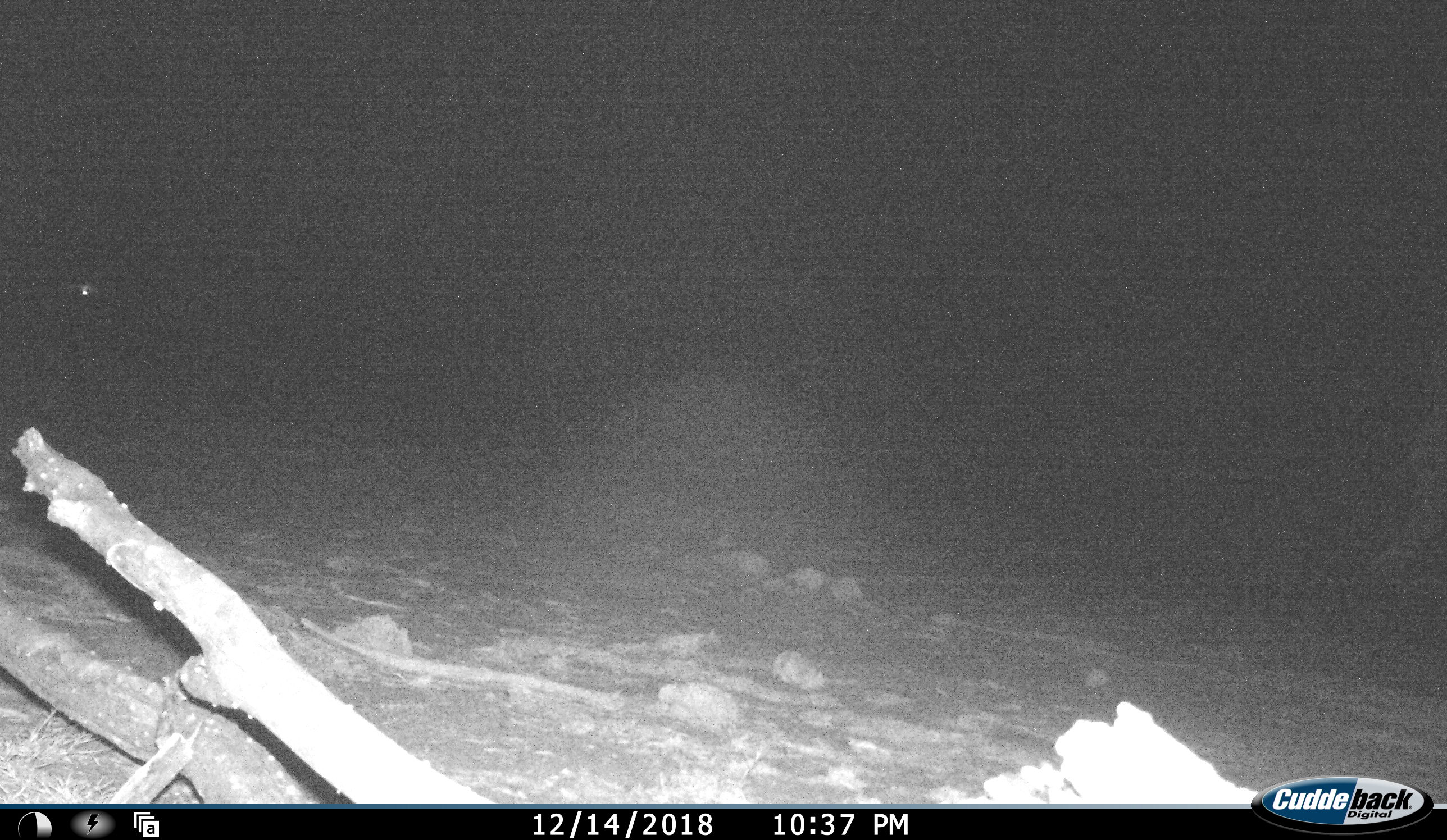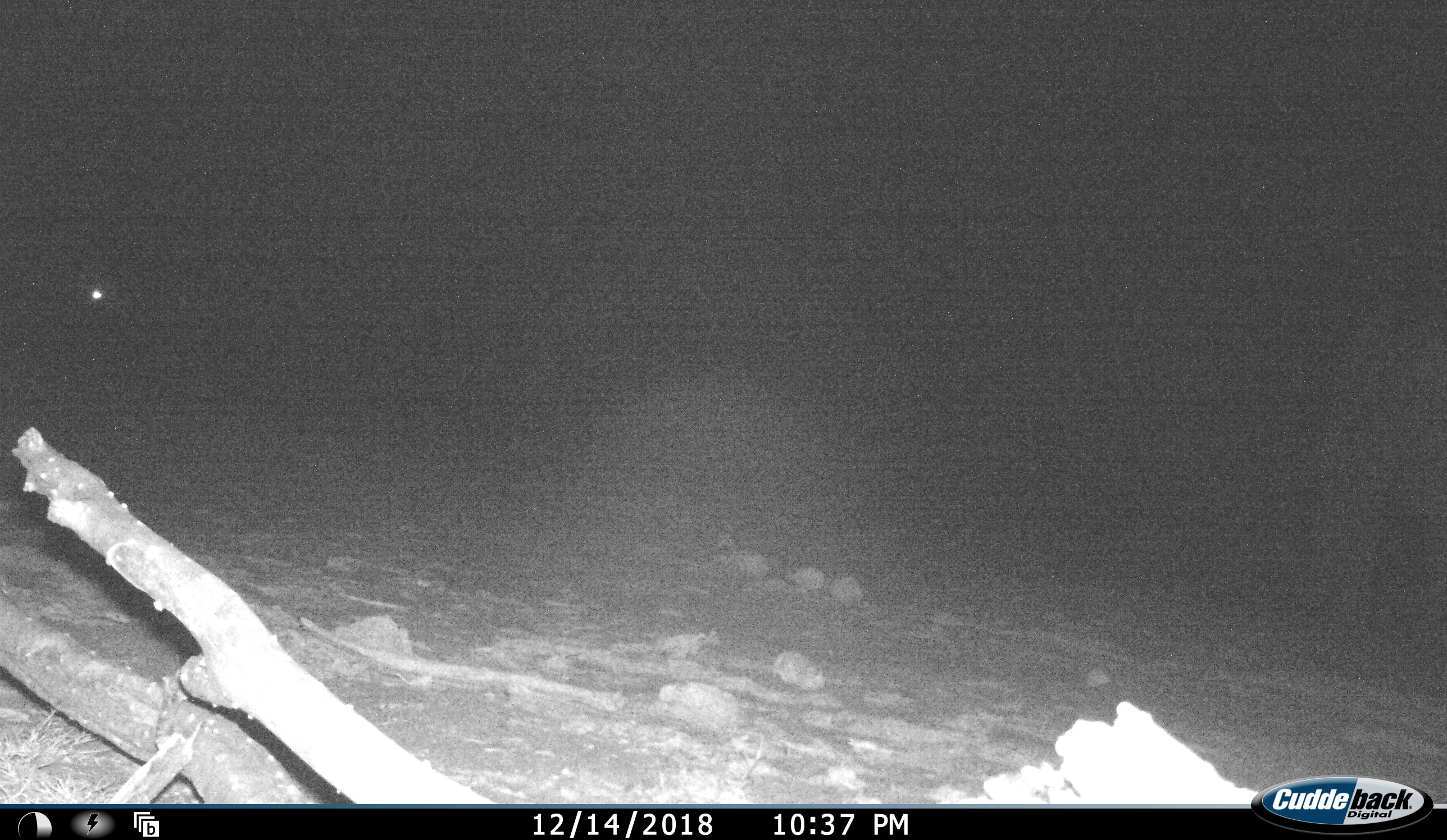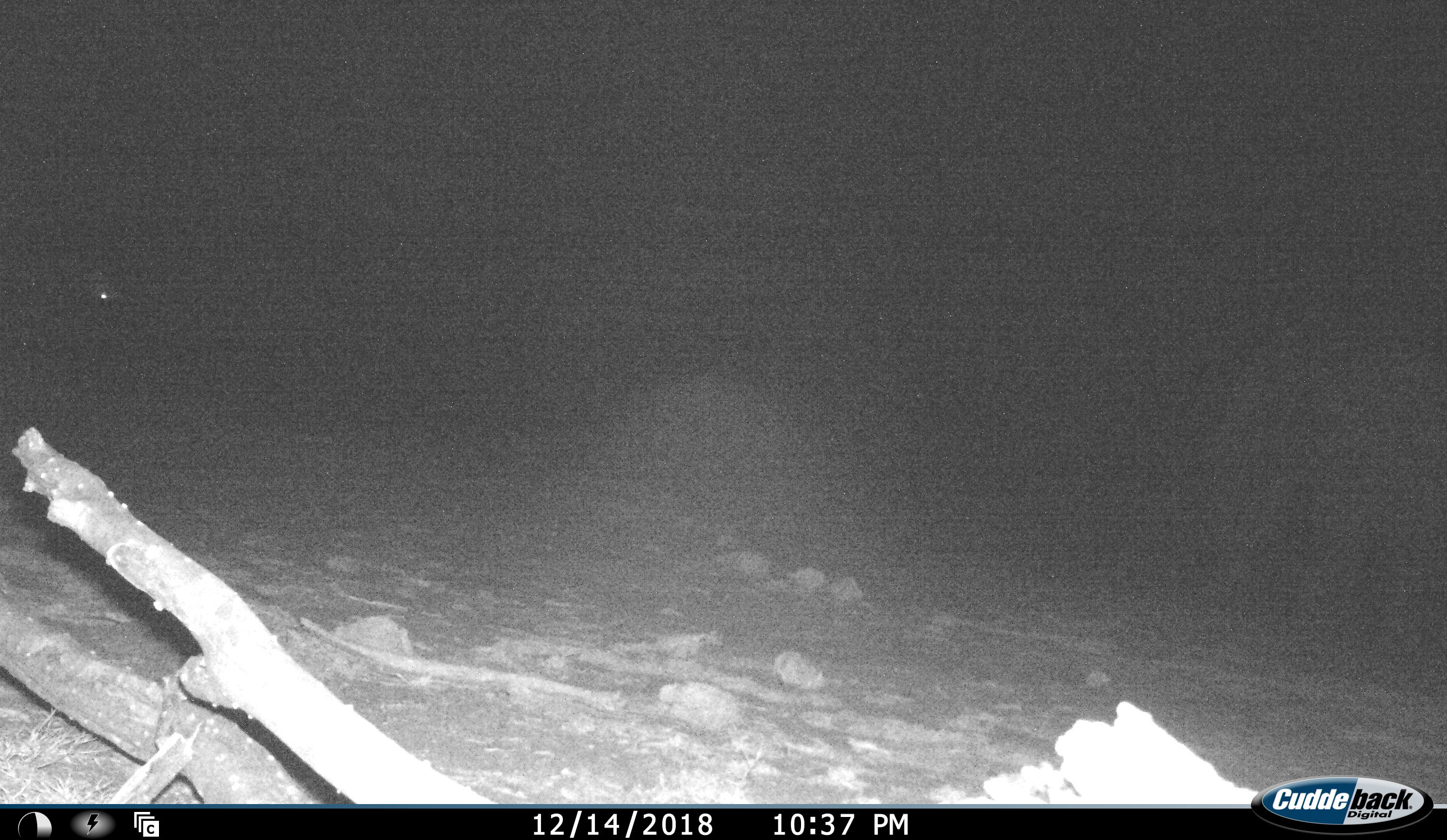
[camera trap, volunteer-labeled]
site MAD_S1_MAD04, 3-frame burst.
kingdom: Animalia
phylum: Chordata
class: Mammalia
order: Artiodactyla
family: Bovidae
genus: Aepyceros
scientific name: Aepyceros melampus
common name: impala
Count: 2.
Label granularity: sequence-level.